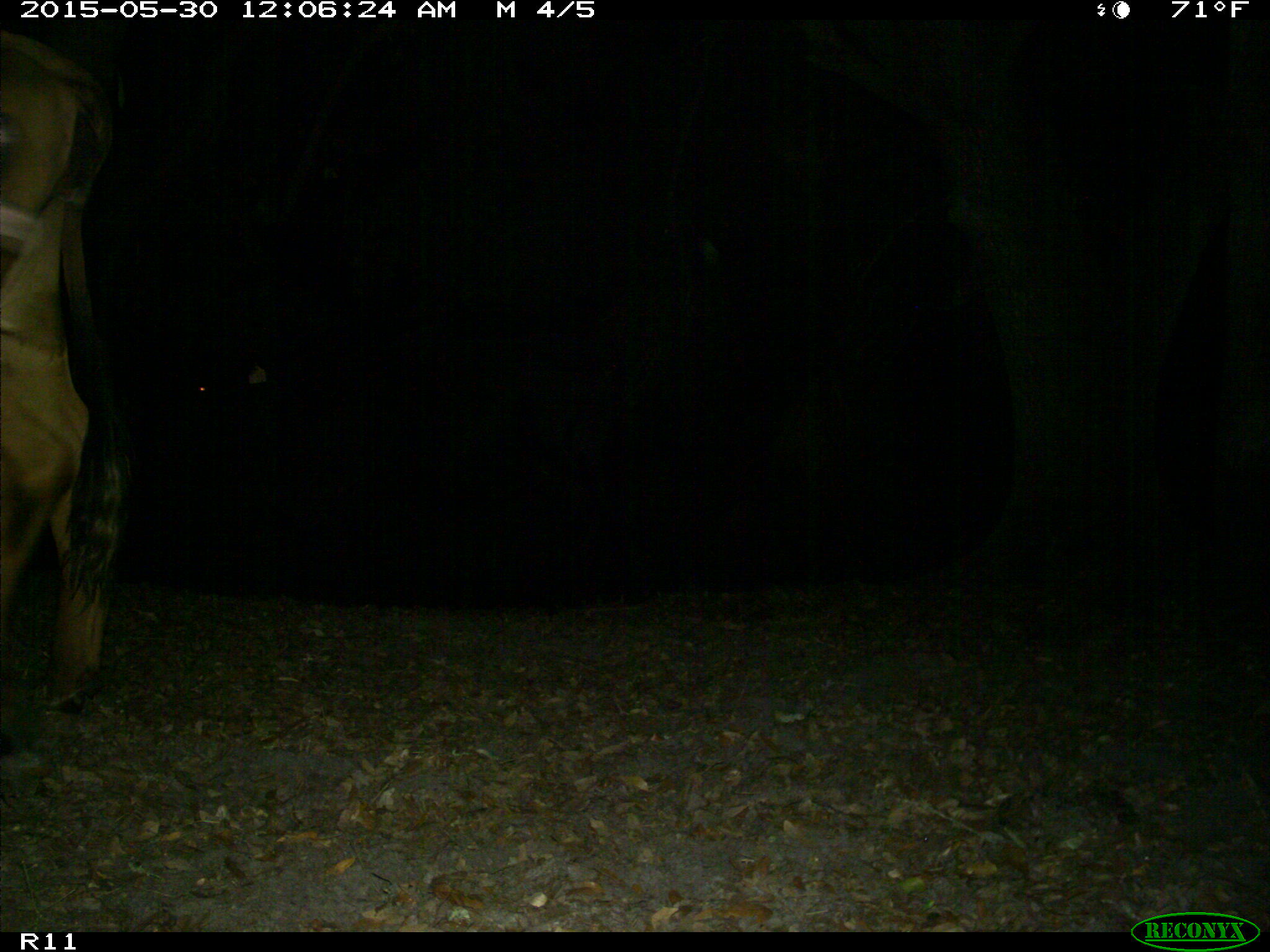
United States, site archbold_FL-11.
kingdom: Animalia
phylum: Chordata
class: Mammalia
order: Artiodactyla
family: Bovidae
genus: Bos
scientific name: Bos taurus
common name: domestic cow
Bos taurus (domestic cow).